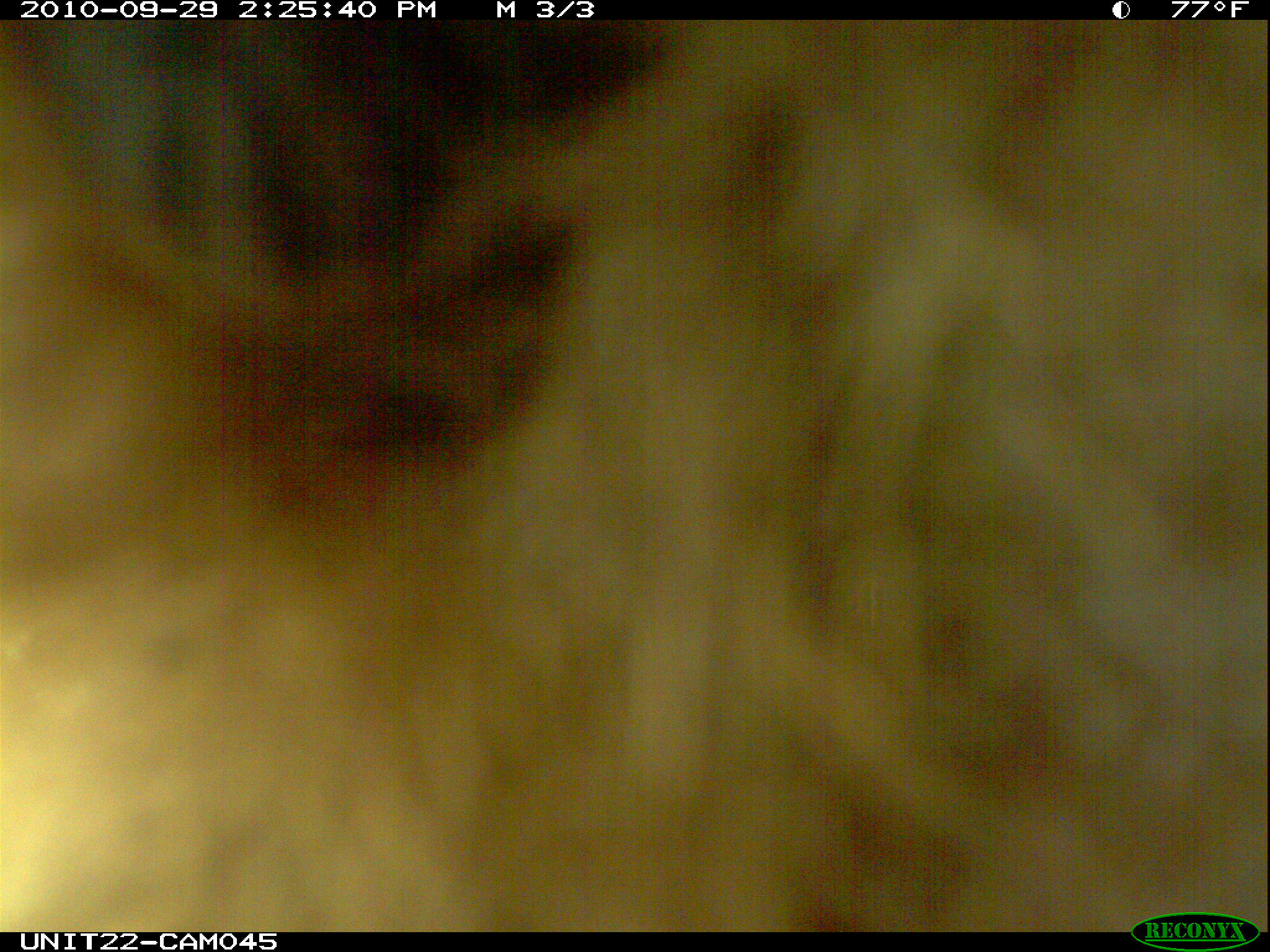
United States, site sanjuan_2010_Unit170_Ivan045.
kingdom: Animalia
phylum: Chordata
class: Mammalia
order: Carnivora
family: Ursidae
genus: Ursus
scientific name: Ursus americanus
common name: american black bear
Ursus americanus (american black bear).